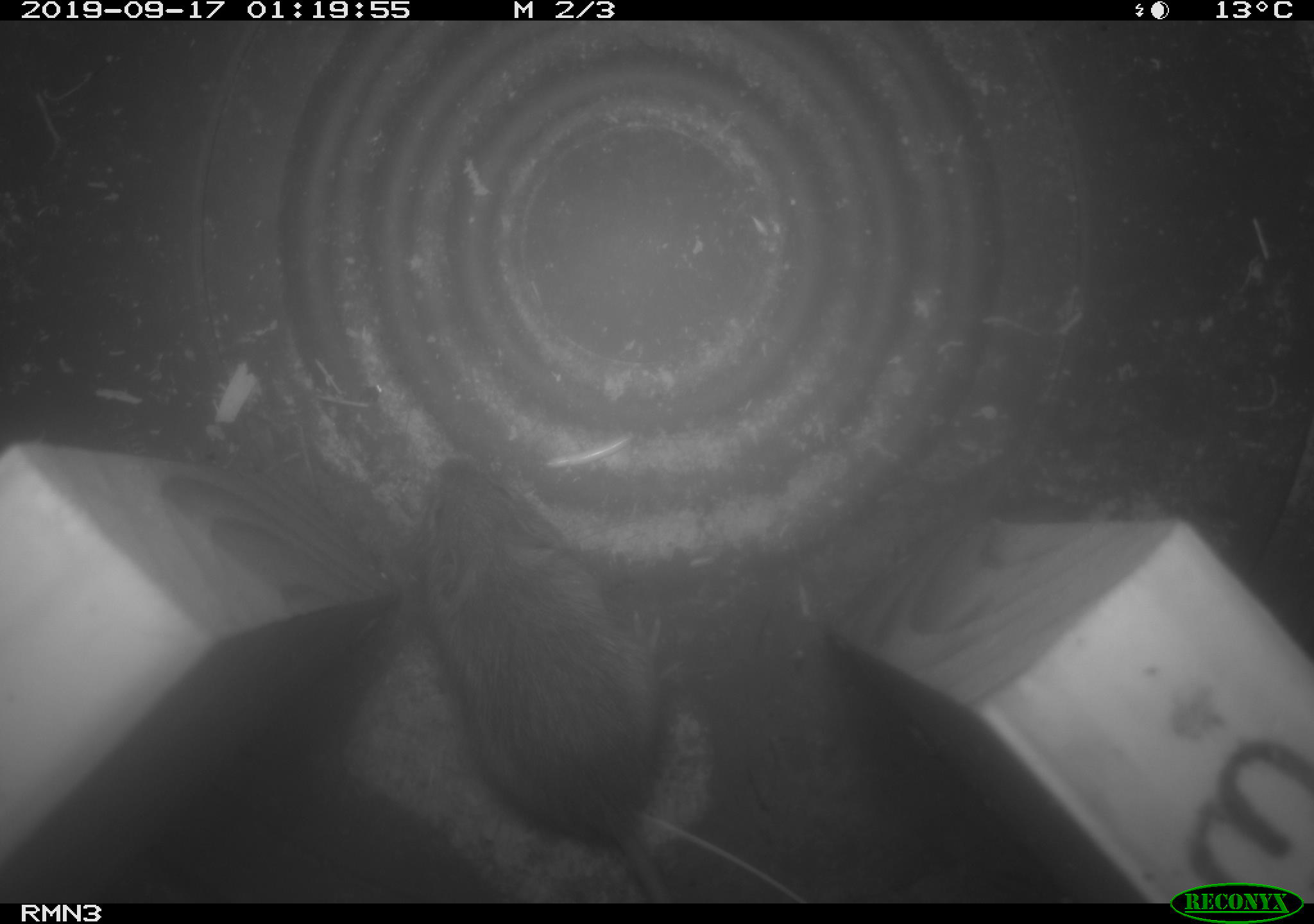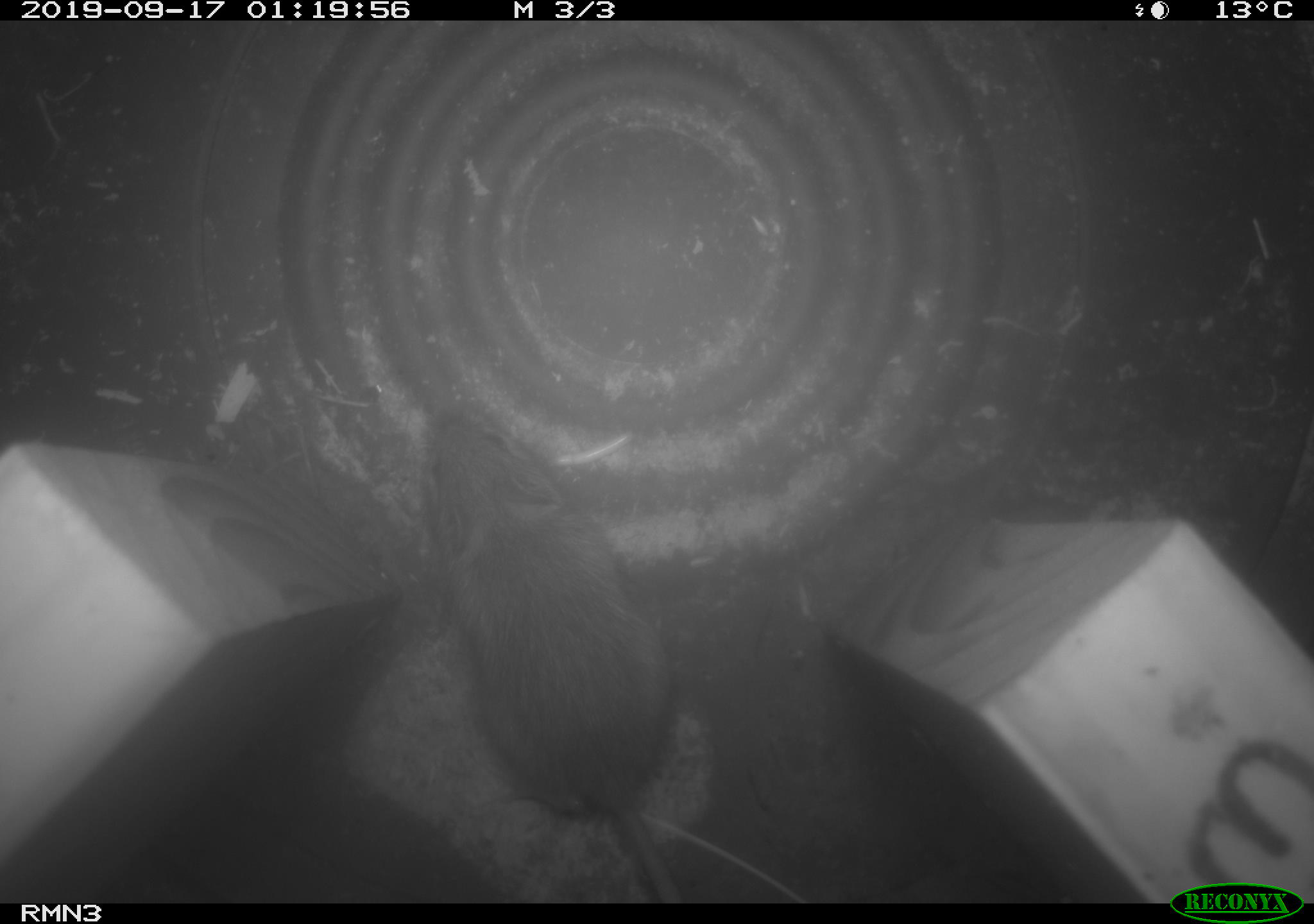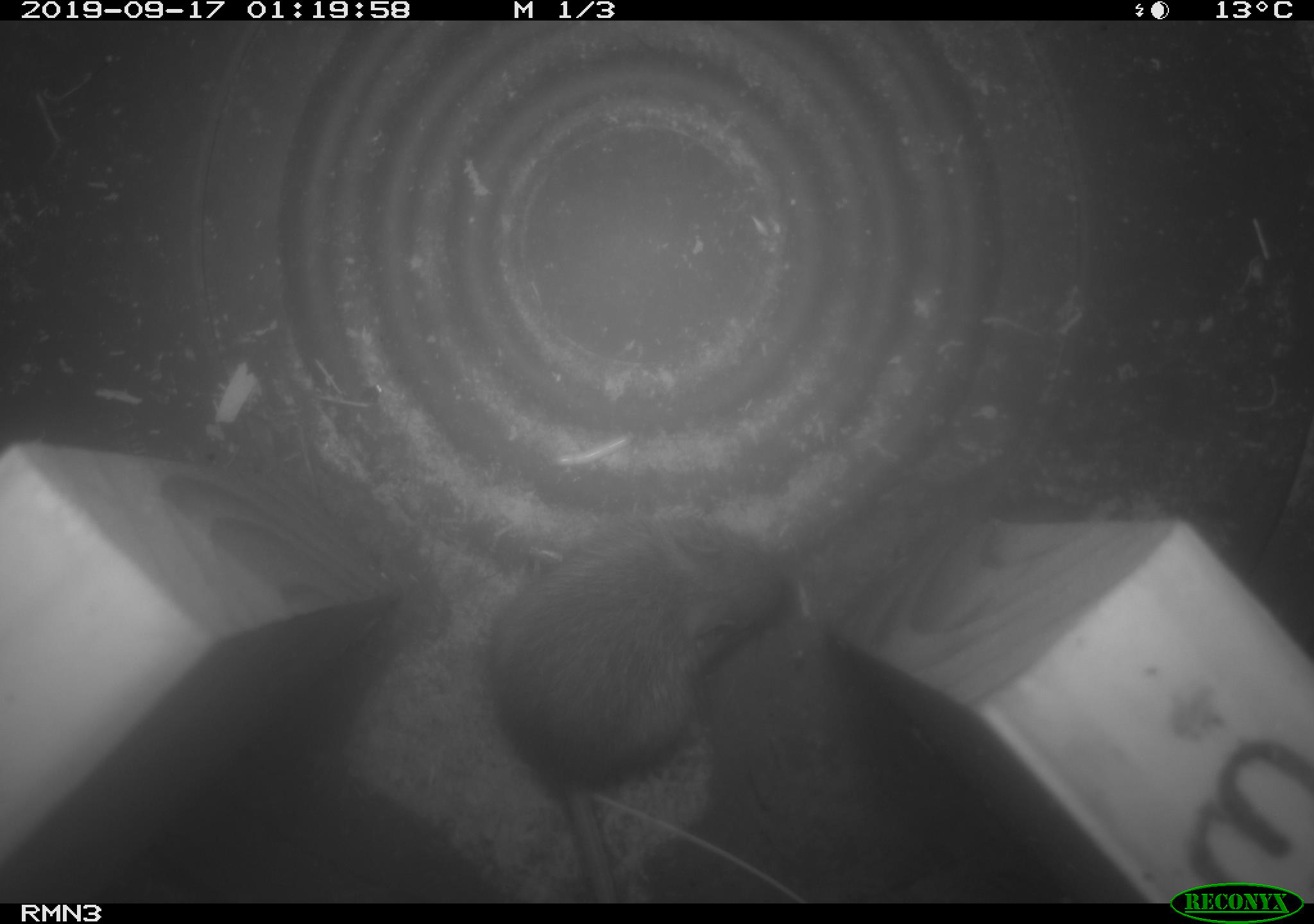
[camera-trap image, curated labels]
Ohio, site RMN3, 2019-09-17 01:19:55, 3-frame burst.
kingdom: Animalia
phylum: Chordata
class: Mammalia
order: Rodentia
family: Zapodidae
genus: Napaeozapus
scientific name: Napaeozapus insignis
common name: woodland jumping mouse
Woodland jumping mouse (Napaeozapus insignis).